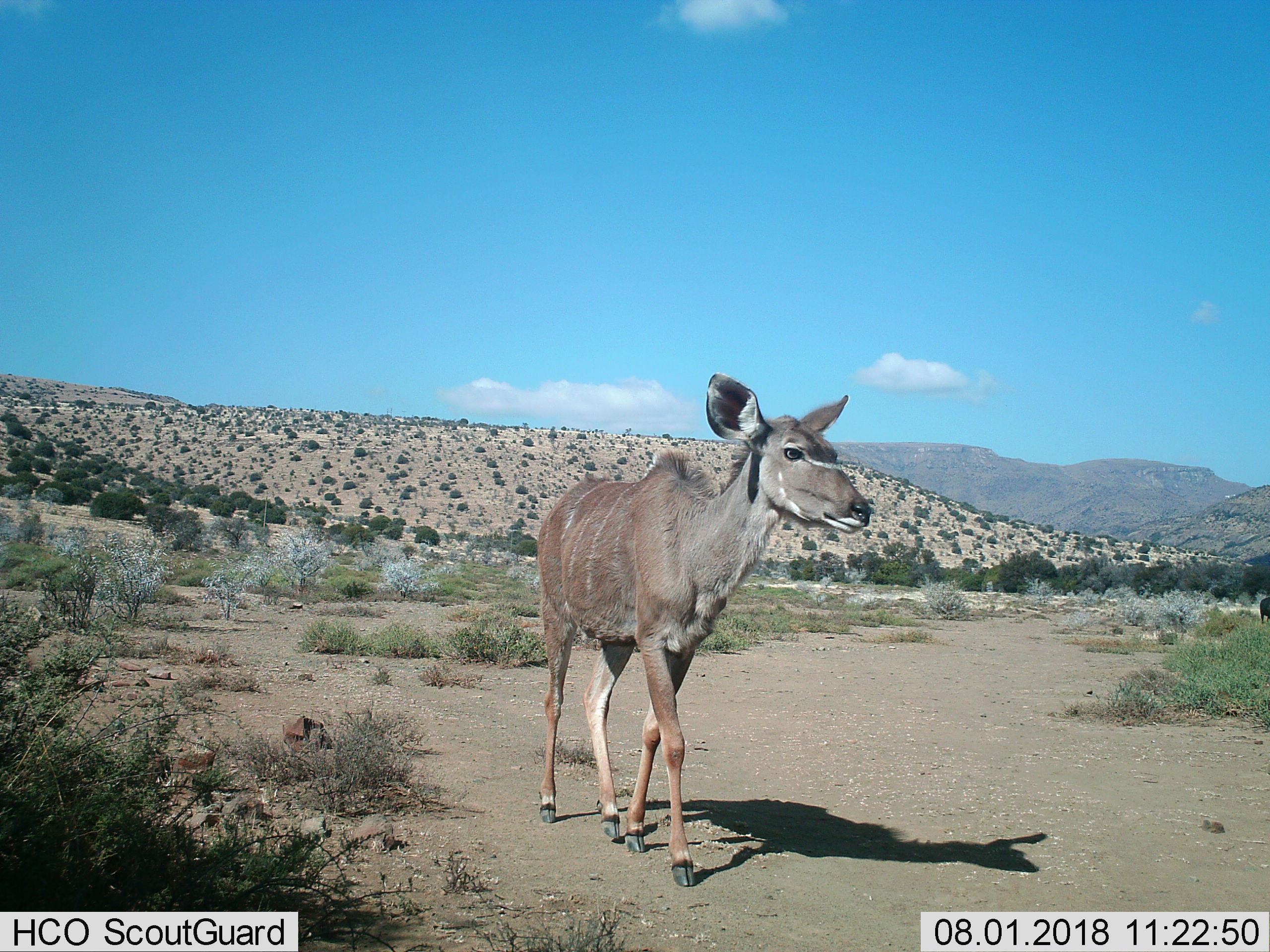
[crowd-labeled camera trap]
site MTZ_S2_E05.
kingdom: Animalia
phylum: Chordata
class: Mammalia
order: Artiodactyla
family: Bovidae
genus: Tragelaphus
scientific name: Tragelaphus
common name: kudu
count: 1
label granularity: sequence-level